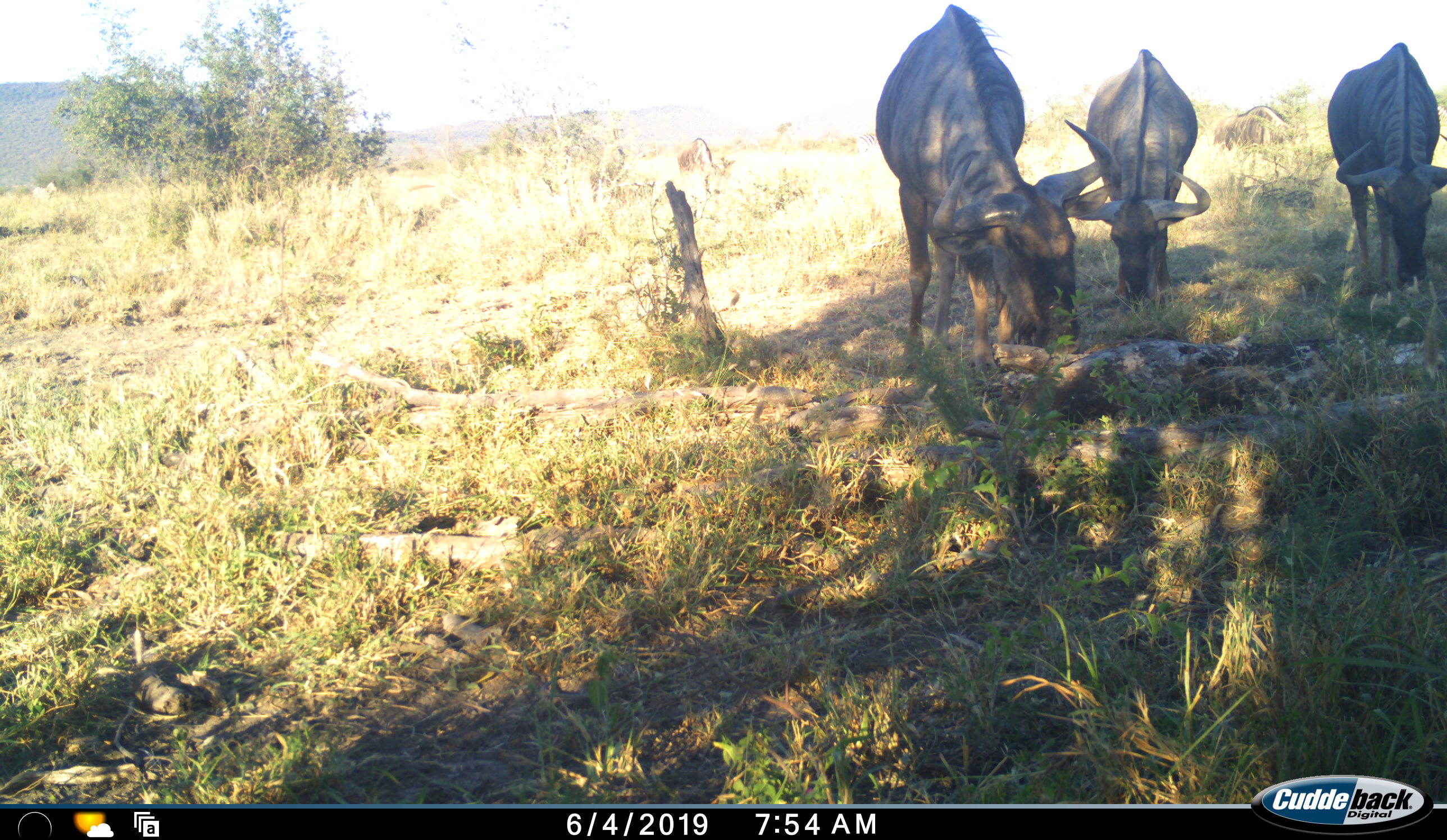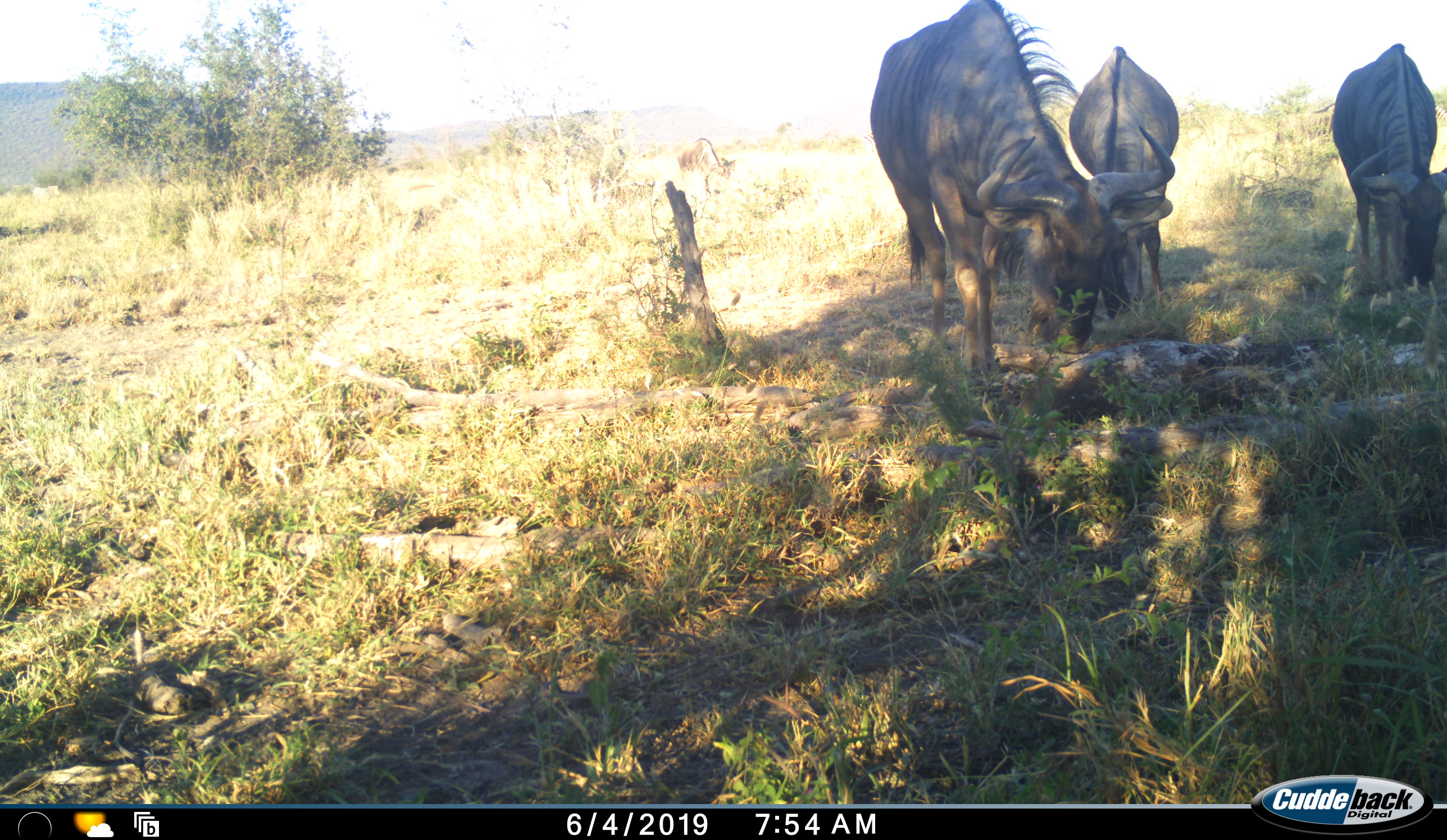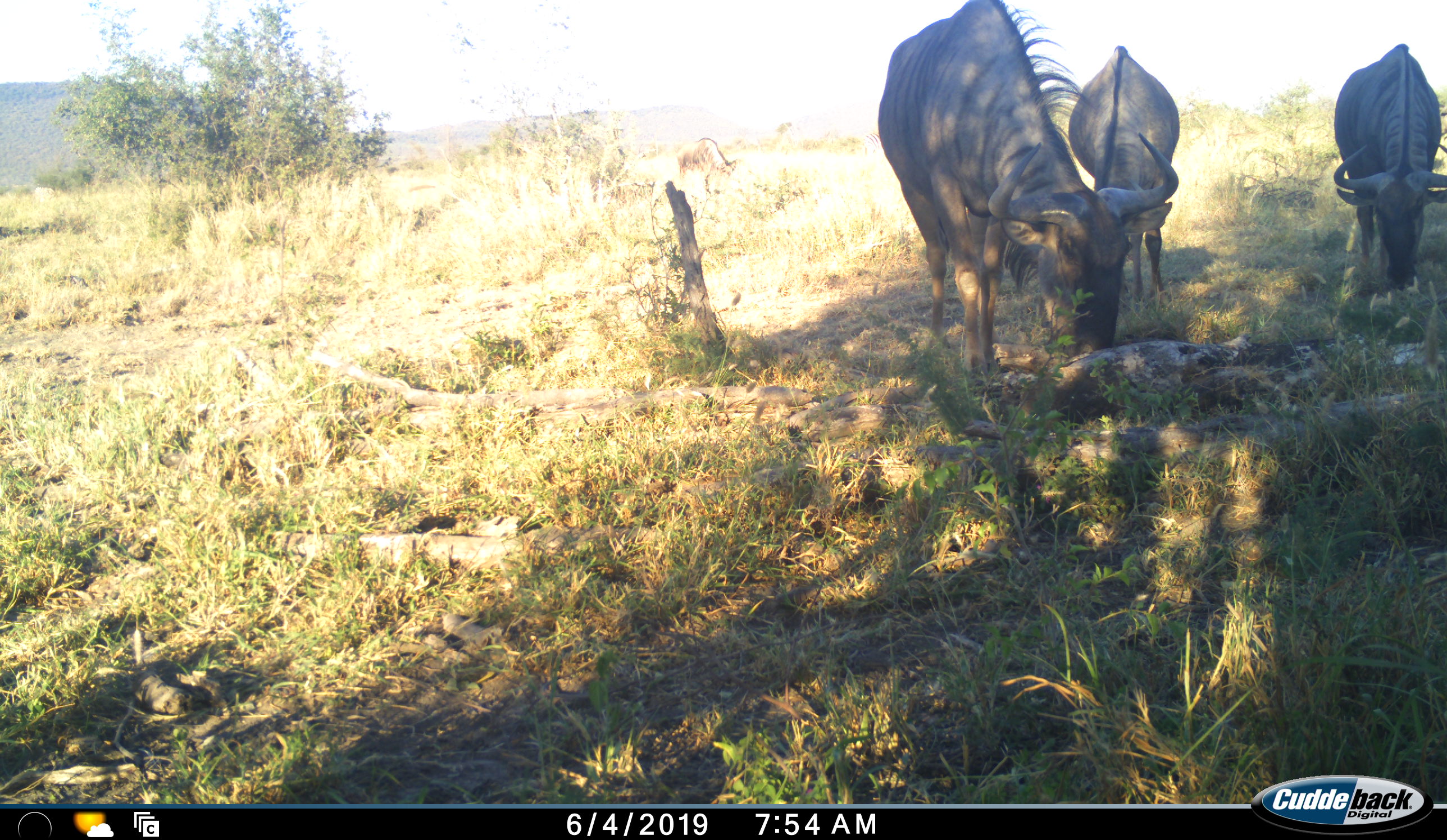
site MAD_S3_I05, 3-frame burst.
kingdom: Animalia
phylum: Chordata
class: Mammalia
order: Artiodactyla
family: Bovidae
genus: Connochaetes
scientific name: Connochaetes taurinus taurinus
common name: blue wildebeest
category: wildebeestblue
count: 4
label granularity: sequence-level